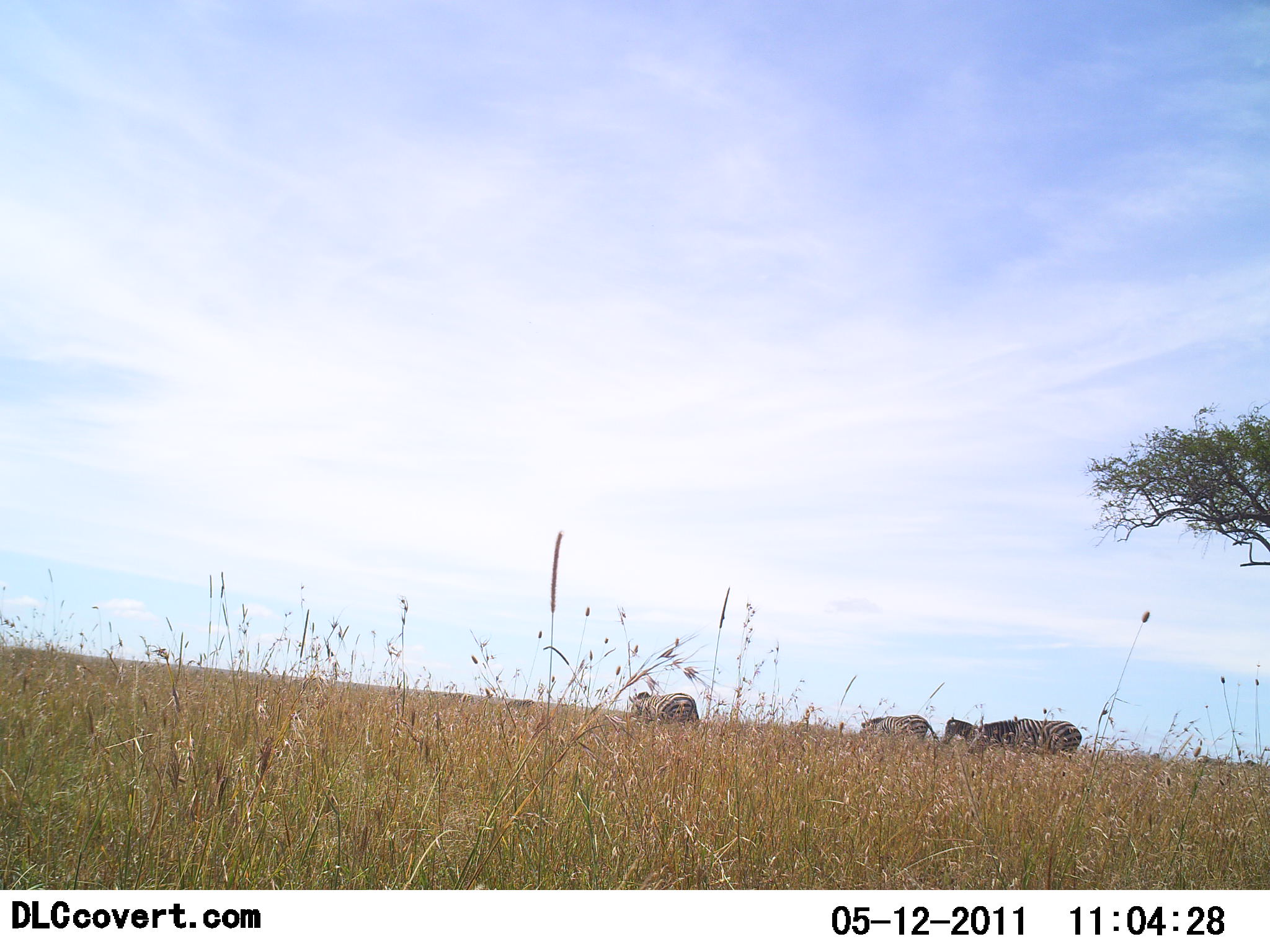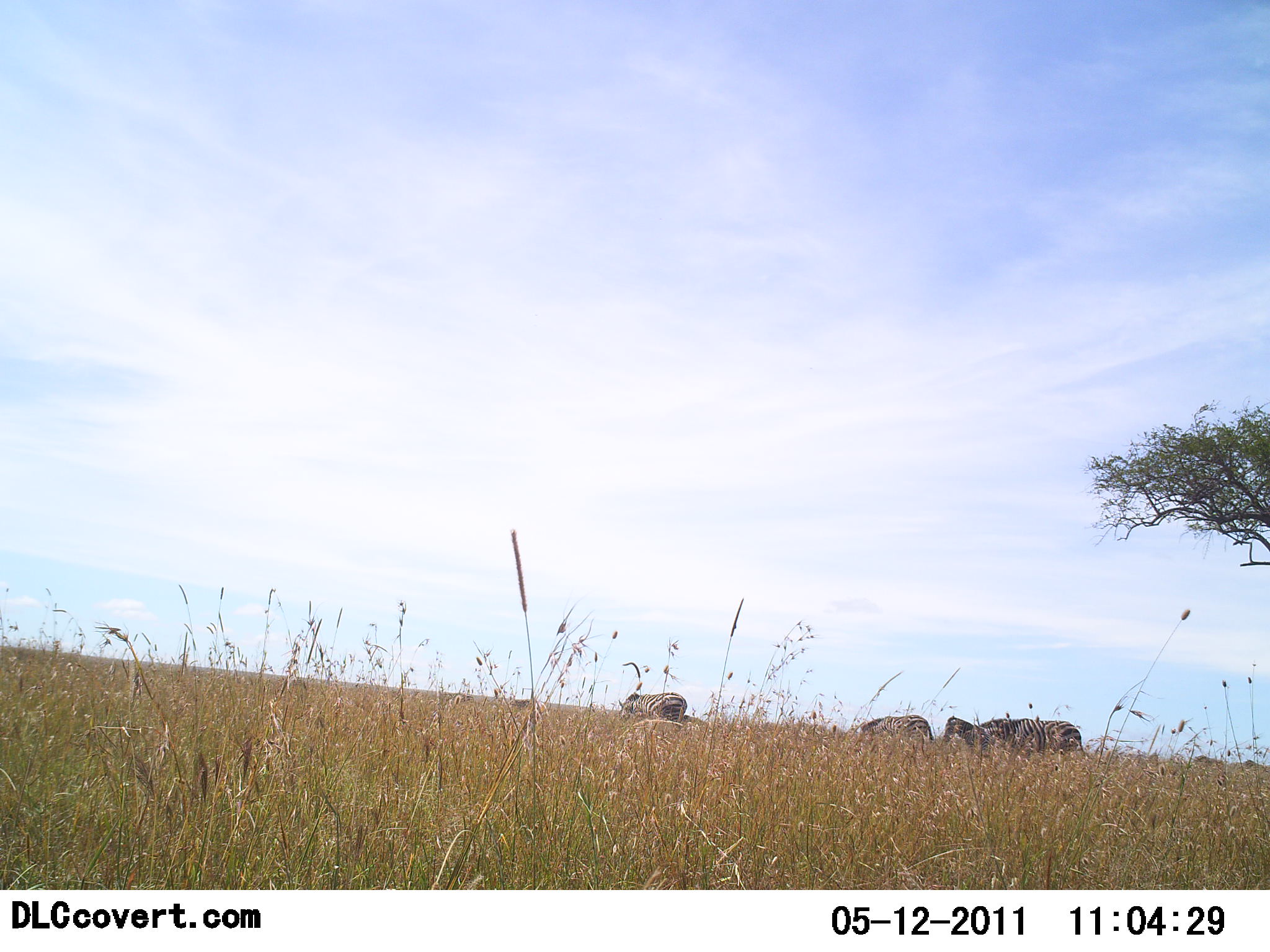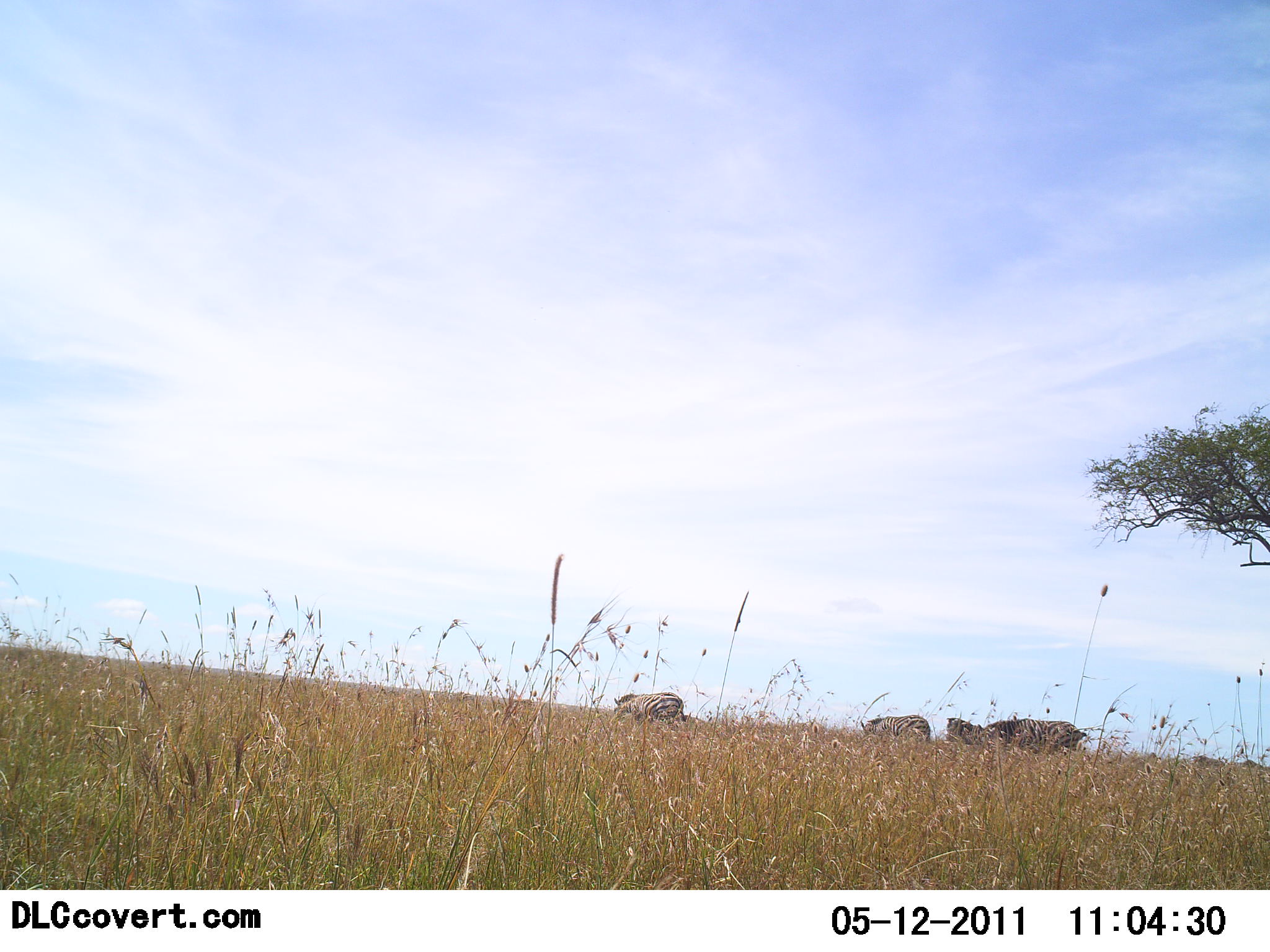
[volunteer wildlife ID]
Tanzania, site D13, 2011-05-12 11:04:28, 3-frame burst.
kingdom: Animalia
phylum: Chordata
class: Mammalia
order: Perissodactyla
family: Equidae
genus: Equus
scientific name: Equus quagga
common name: plains zebra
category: zebra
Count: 4.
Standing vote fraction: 36%.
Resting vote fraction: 0%.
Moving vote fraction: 50%.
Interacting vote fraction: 0%.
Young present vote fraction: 0%.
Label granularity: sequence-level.